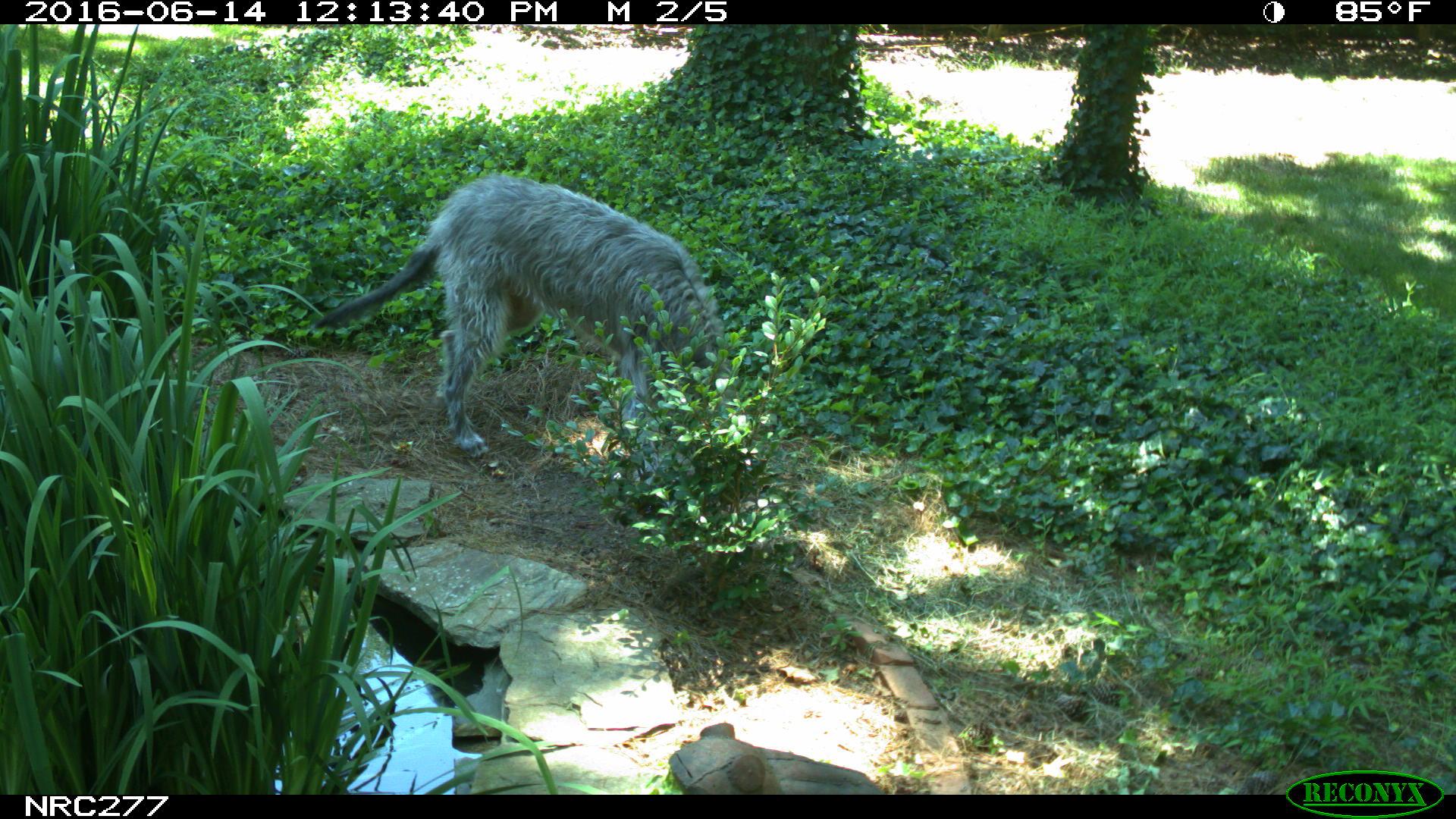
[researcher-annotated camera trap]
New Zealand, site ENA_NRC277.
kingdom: Animalia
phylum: Chordata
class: Mammalia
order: Carnivora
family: Canidae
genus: Canis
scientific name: Canis familiaris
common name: domestic dog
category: dog